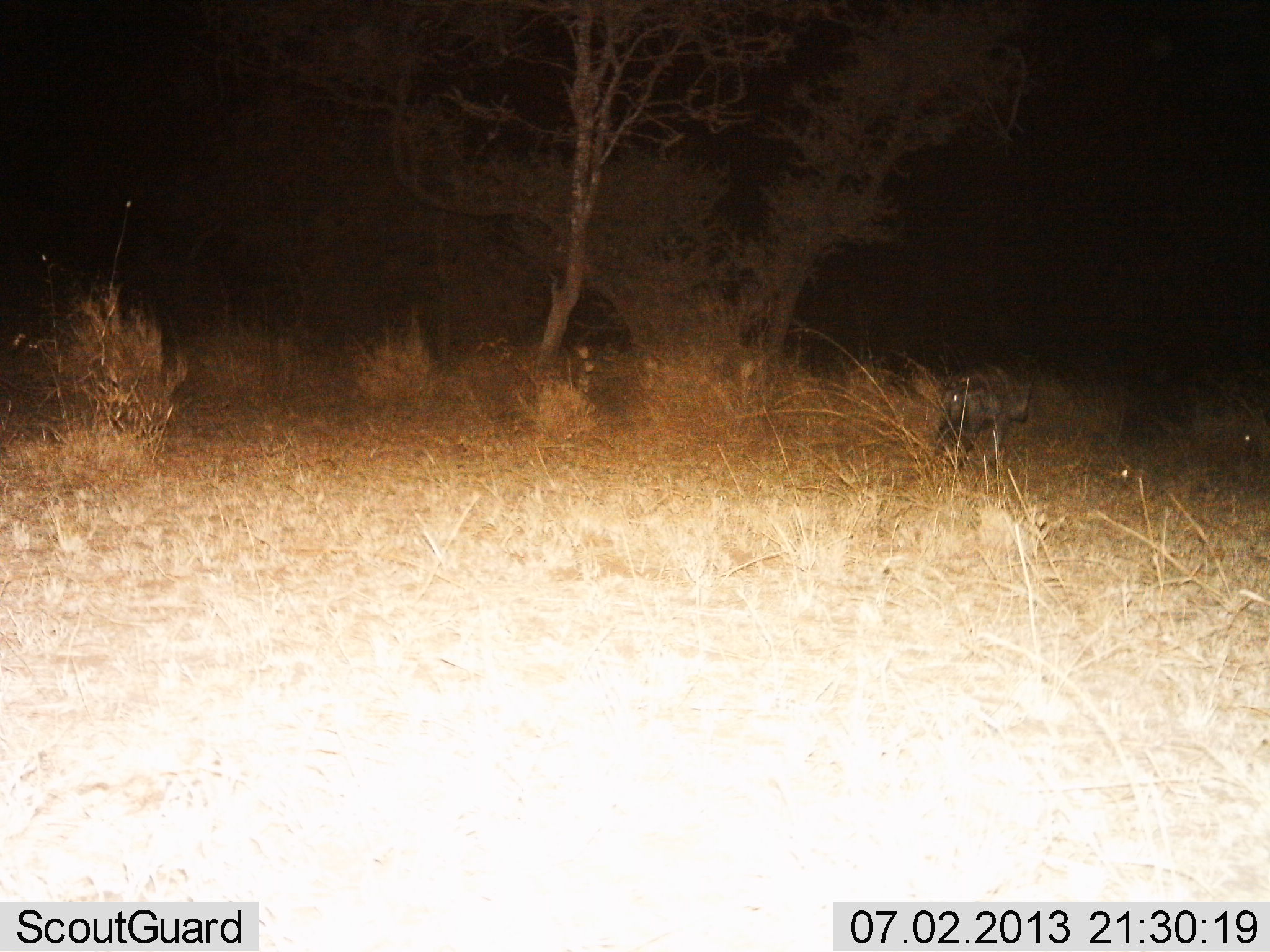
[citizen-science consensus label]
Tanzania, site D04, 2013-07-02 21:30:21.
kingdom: Animalia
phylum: Chordata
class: Mammalia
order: Carnivora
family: Hyaenidae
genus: Hyaena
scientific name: Hyaena hyaena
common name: striped hyena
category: hyenastriped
Hyenastriped (striped hyena) (Hyaena hyaena), count 1. Behavior (volunteer vote fractions): standing 15%, resting 0%, moving 85%, interacting 0%. Young present (vote fraction): 0%. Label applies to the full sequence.